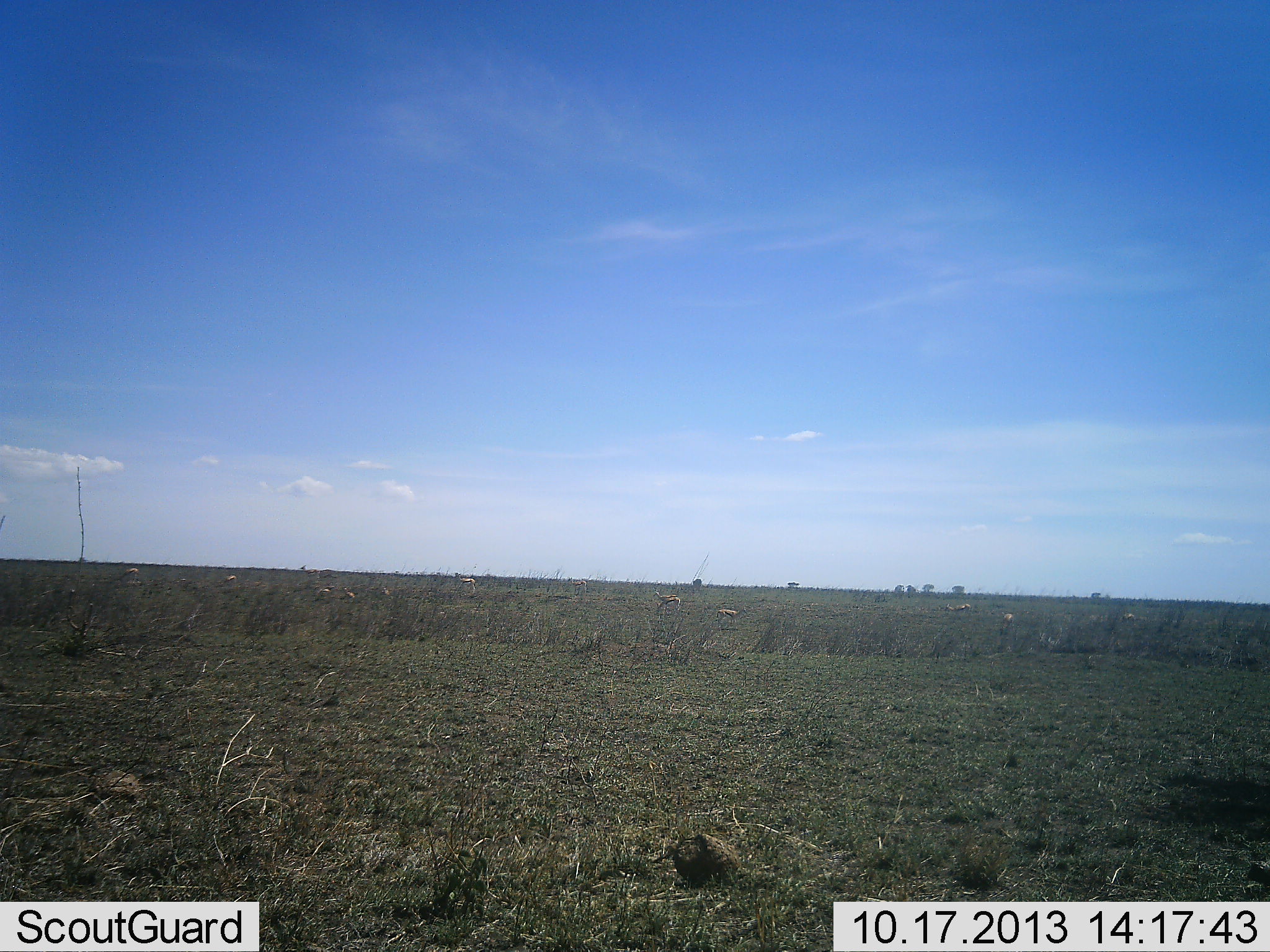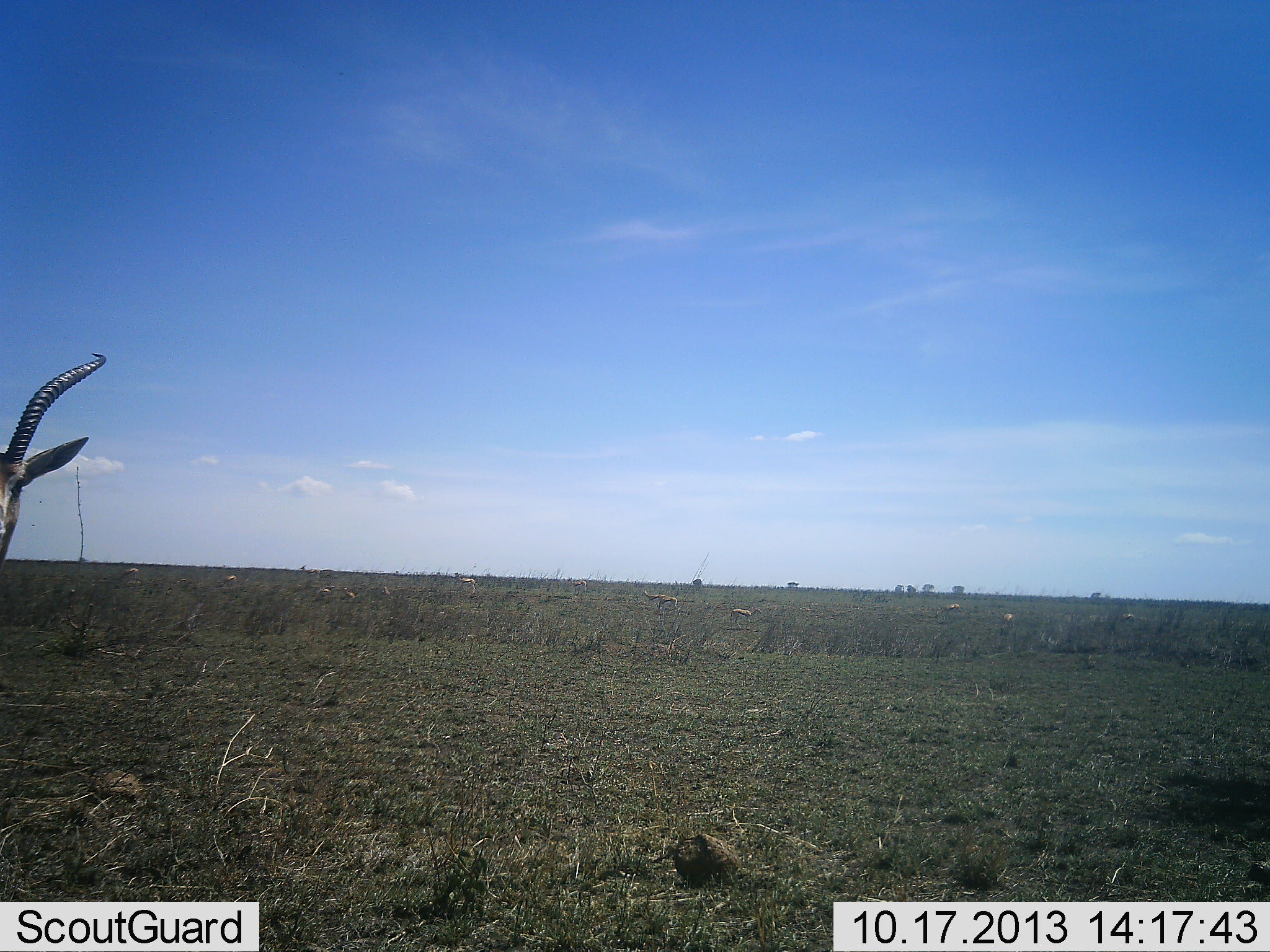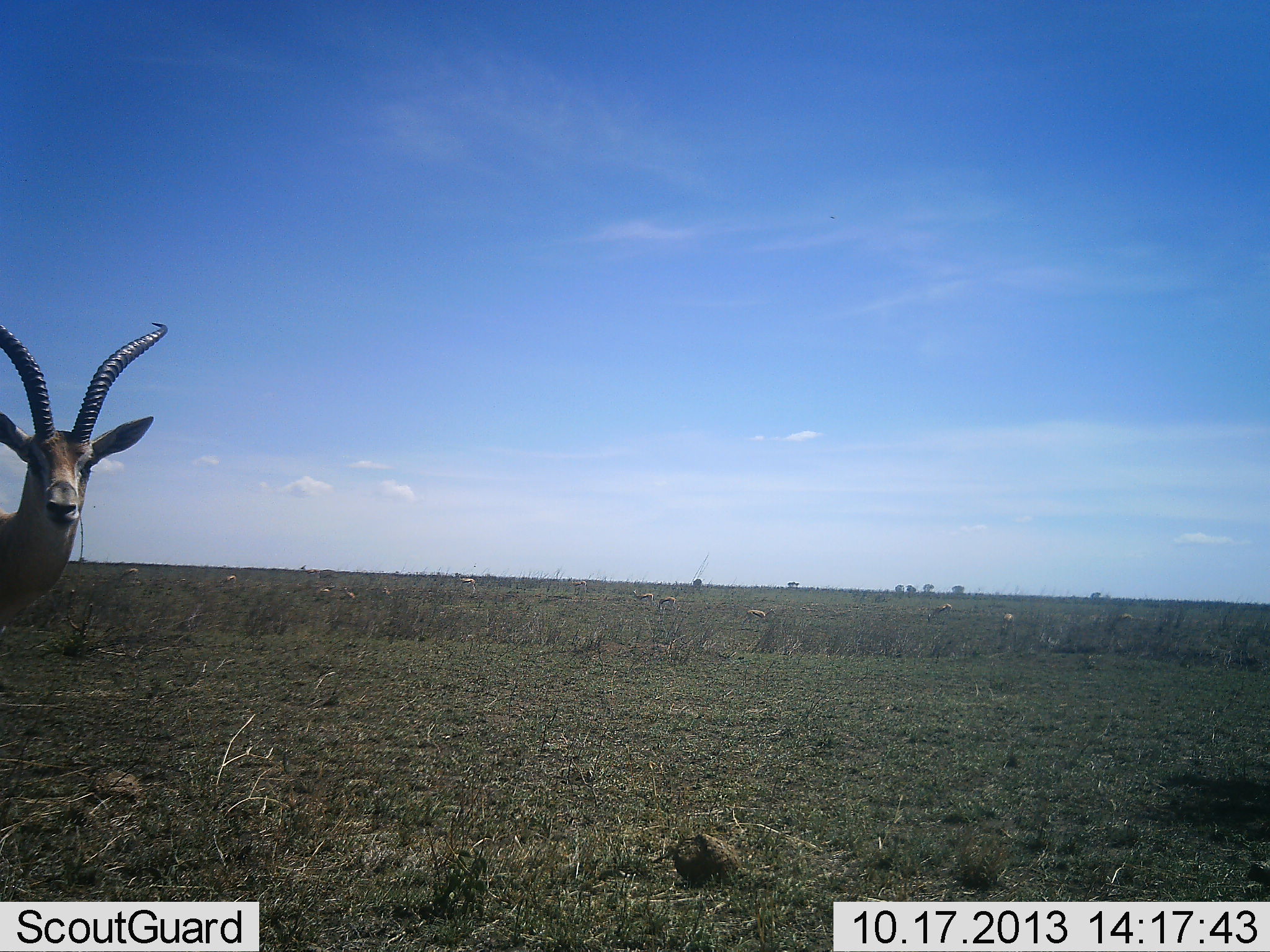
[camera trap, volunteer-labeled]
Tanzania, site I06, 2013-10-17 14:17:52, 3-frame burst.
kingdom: Animalia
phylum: Chordata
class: Mammalia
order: Artiodactyla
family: Bovidae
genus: Aepyceros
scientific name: Aepyceros melampus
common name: impala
Impala (Aepyceros melampus), count 1. Behavior (volunteer vote fractions): standing 71%, resting 0%, moving 43%, interacting 0%. Young present (vote fraction): 0%. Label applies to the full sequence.